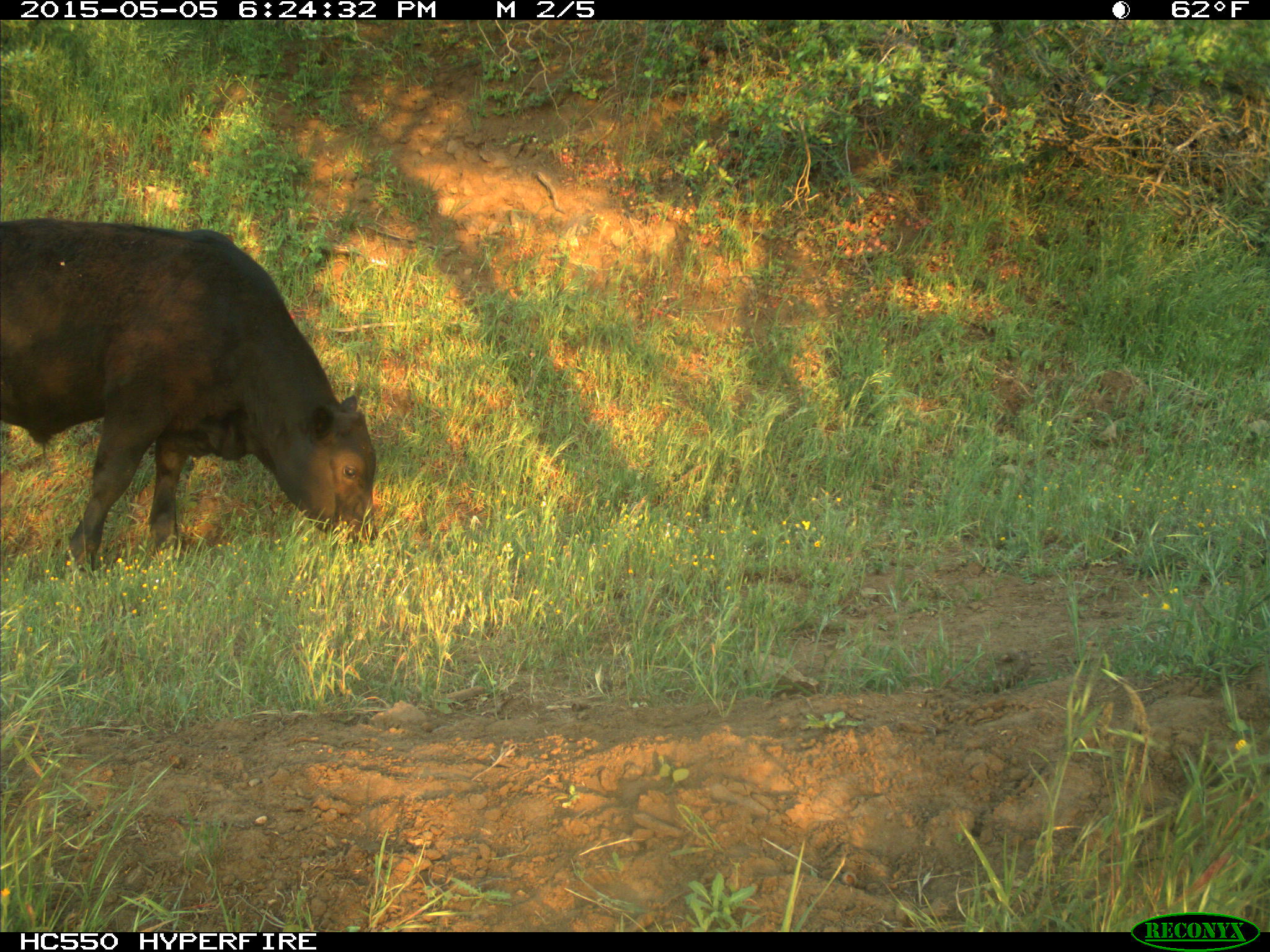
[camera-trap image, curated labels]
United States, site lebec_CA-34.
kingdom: Animalia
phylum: Chordata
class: Mammalia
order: Artiodactyla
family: Bovidae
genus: Bos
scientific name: Bos taurus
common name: domestic cow